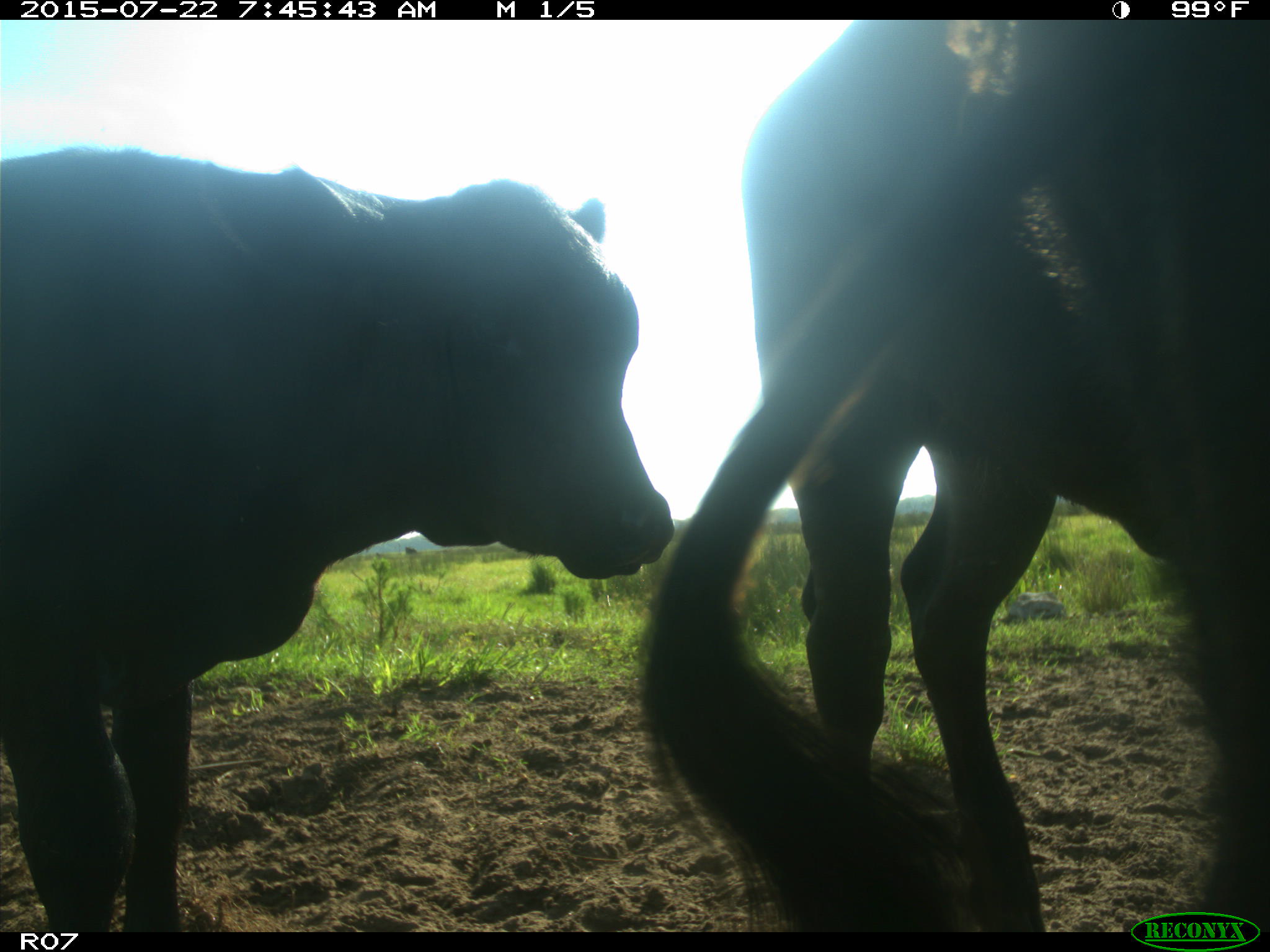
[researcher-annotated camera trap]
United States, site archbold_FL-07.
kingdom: Animalia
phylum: Chordata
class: Mammalia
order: Carnivora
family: Procyonidae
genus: Procyon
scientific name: Procyon lotor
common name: common raccoon